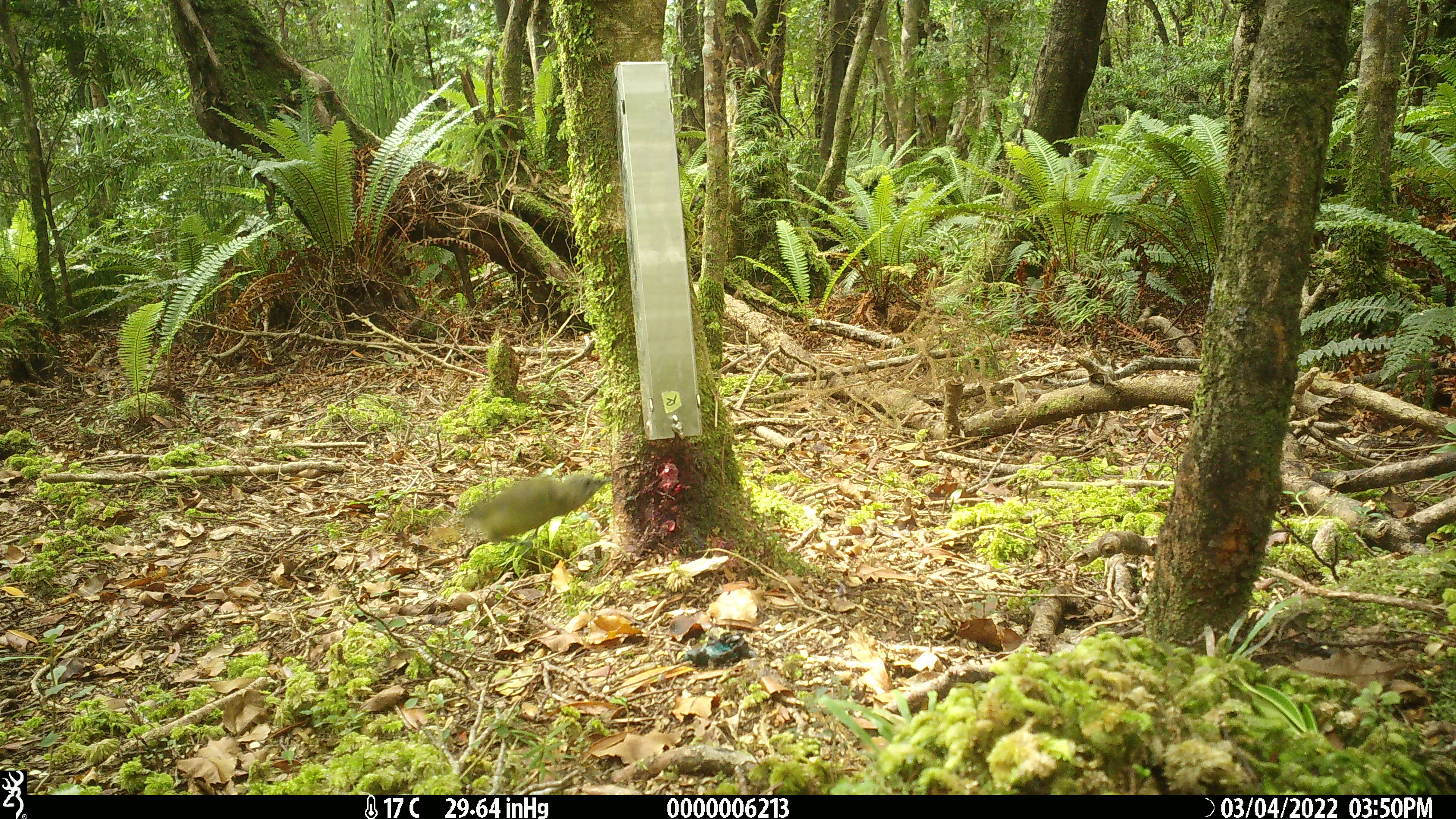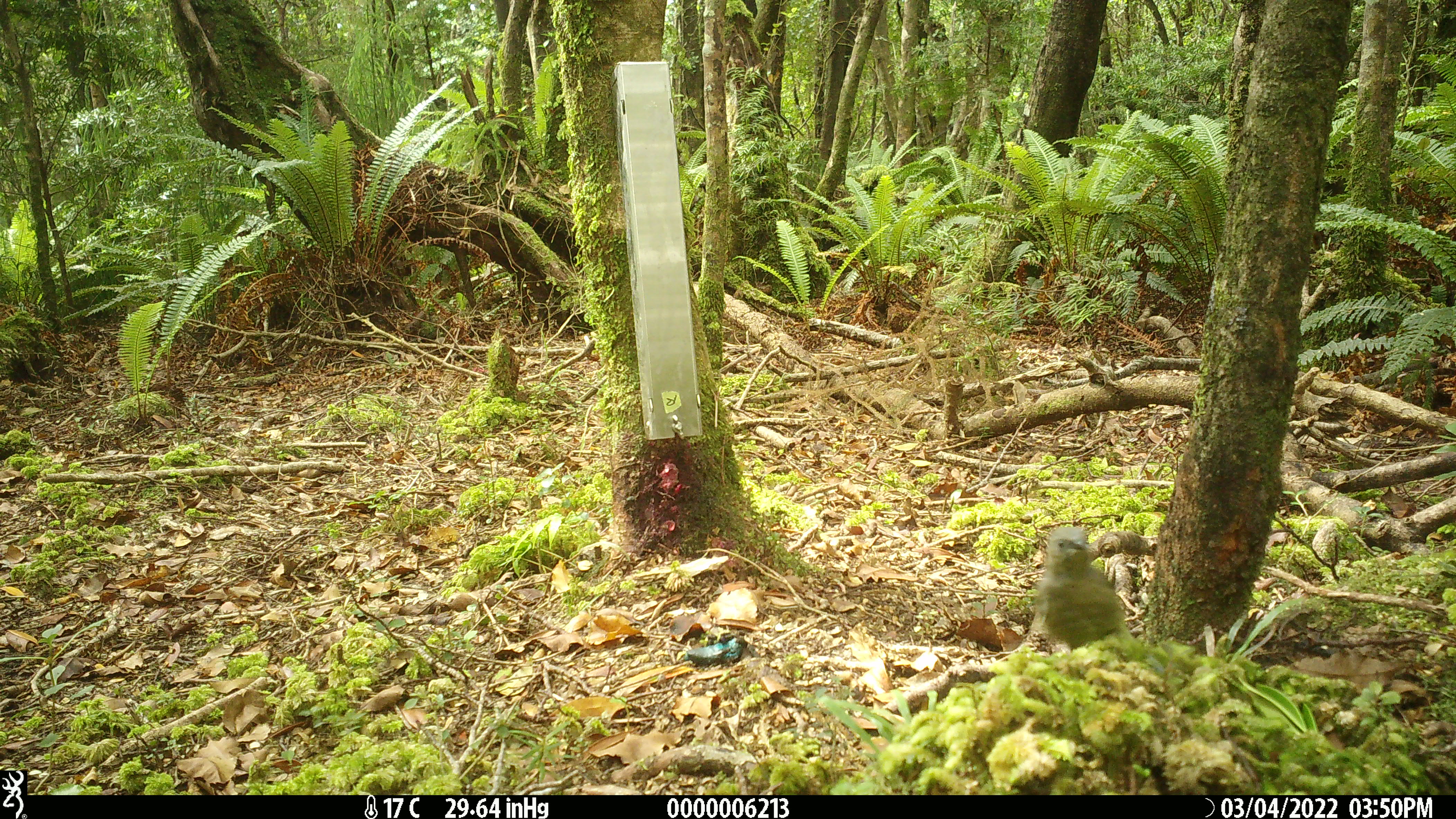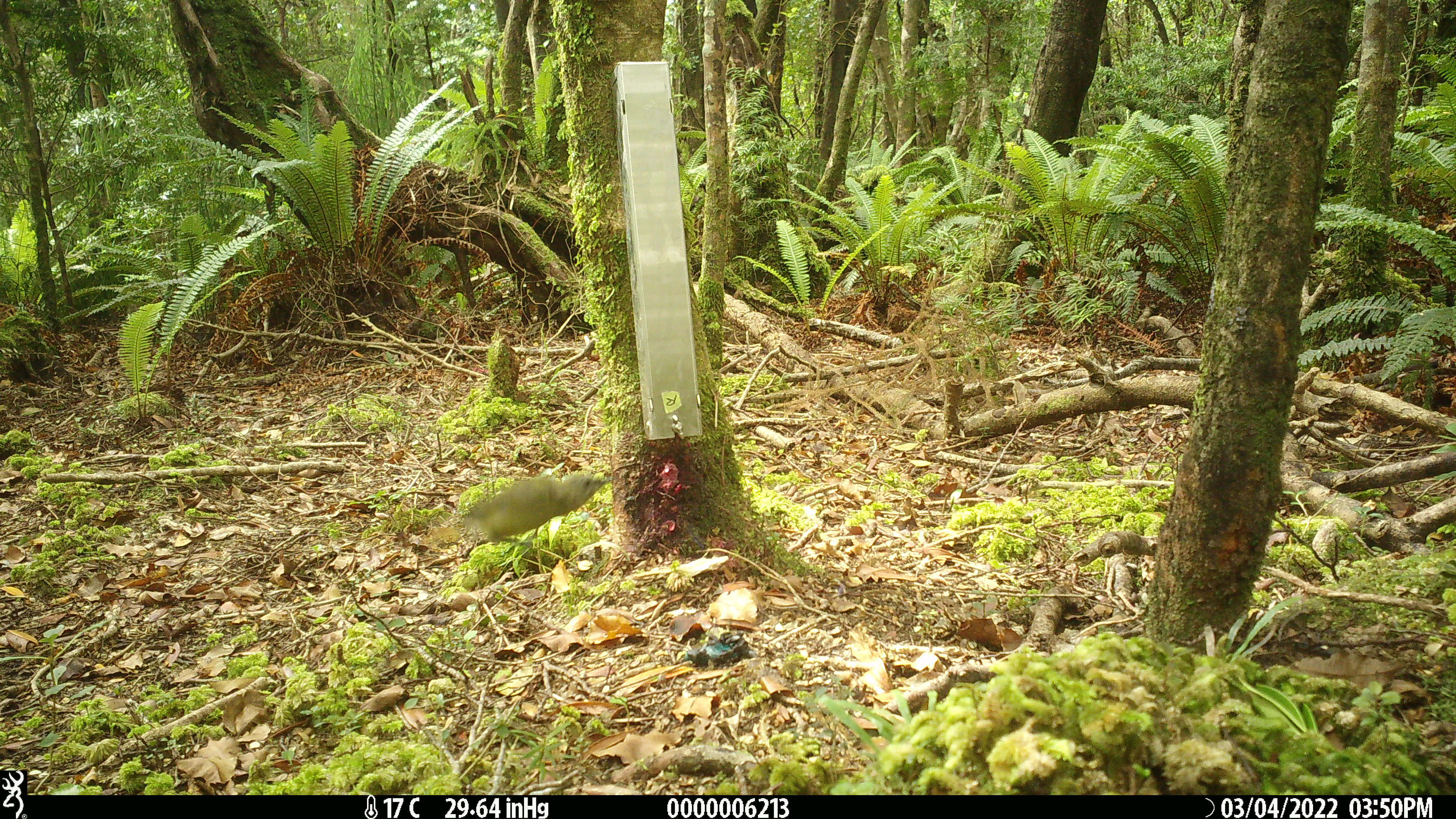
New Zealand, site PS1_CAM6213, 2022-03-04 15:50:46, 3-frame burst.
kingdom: Animalia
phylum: Chordata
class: Aves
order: Passeriformes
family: Meliphagidae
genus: Anthornis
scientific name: Anthornis melanura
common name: new zealand bellbird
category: bellbird